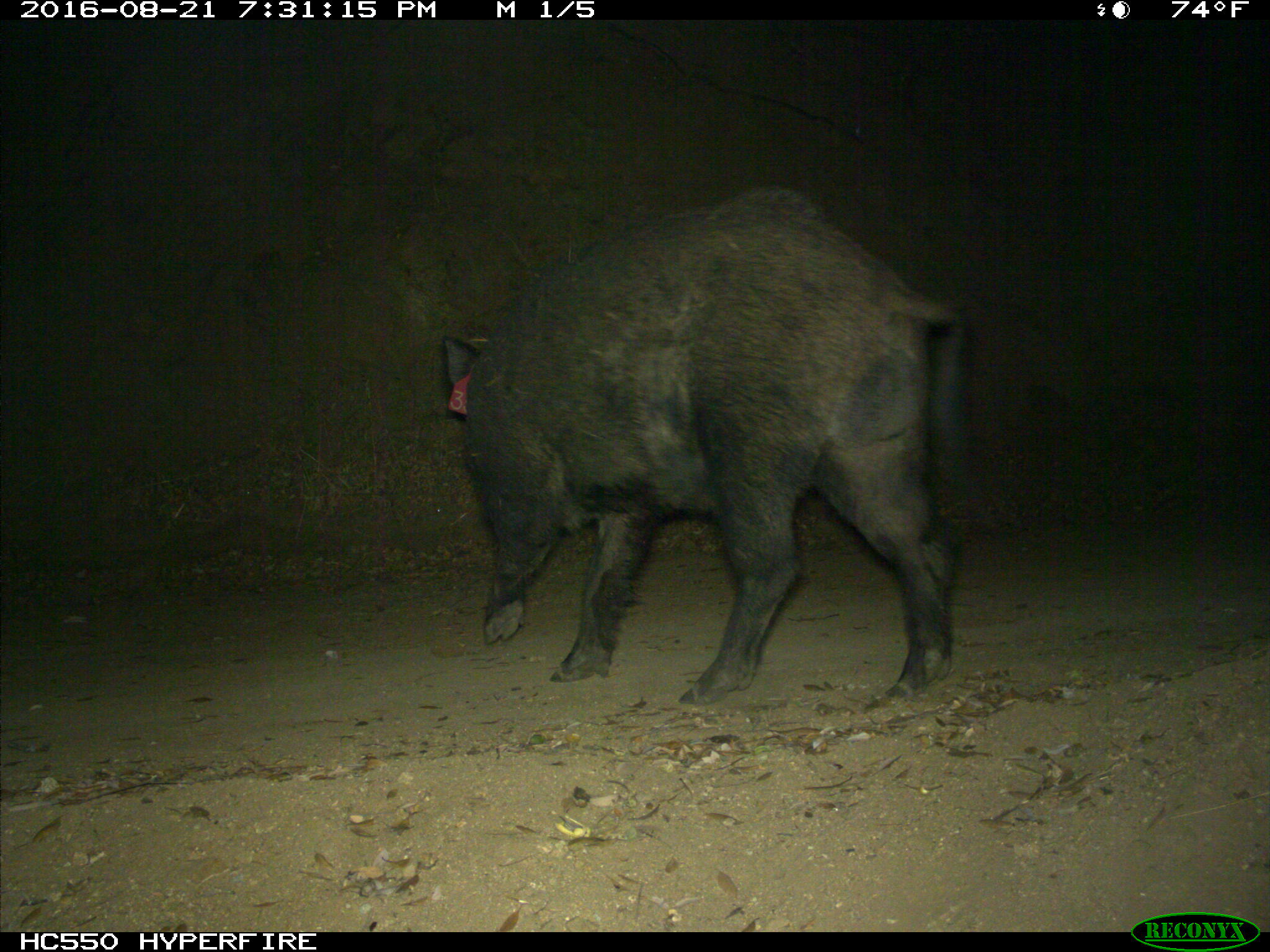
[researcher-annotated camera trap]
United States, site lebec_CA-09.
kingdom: Animalia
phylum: Chordata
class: Mammalia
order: Artiodactyla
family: Suidae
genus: Sus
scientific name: Sus scrofa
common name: wild boar